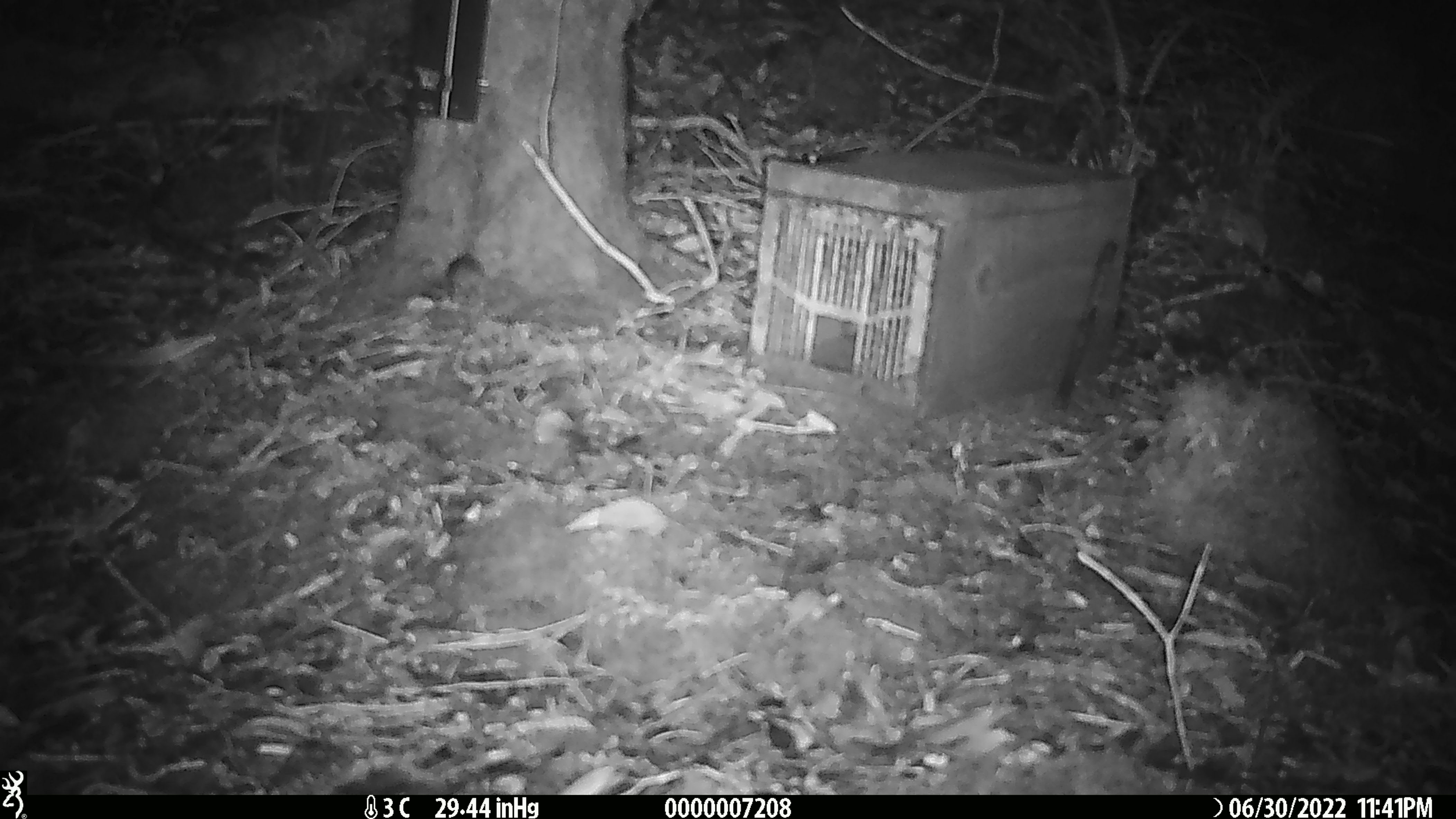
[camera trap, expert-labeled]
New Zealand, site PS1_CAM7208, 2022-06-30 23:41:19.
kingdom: Animalia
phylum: Chordata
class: Mammalia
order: Rodentia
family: Muridae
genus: Mus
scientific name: Mus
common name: mouse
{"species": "mouse (Mus)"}